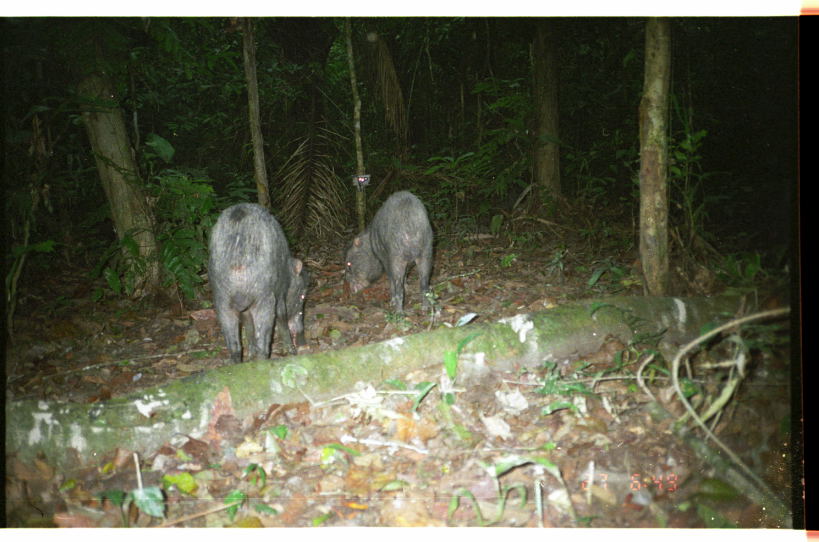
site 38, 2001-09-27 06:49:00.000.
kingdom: Animalia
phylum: Chordata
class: Mammalia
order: Artiodactyla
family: Tayassuidae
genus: Tayassu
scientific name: Tayassu pecari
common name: white-lipped peccary